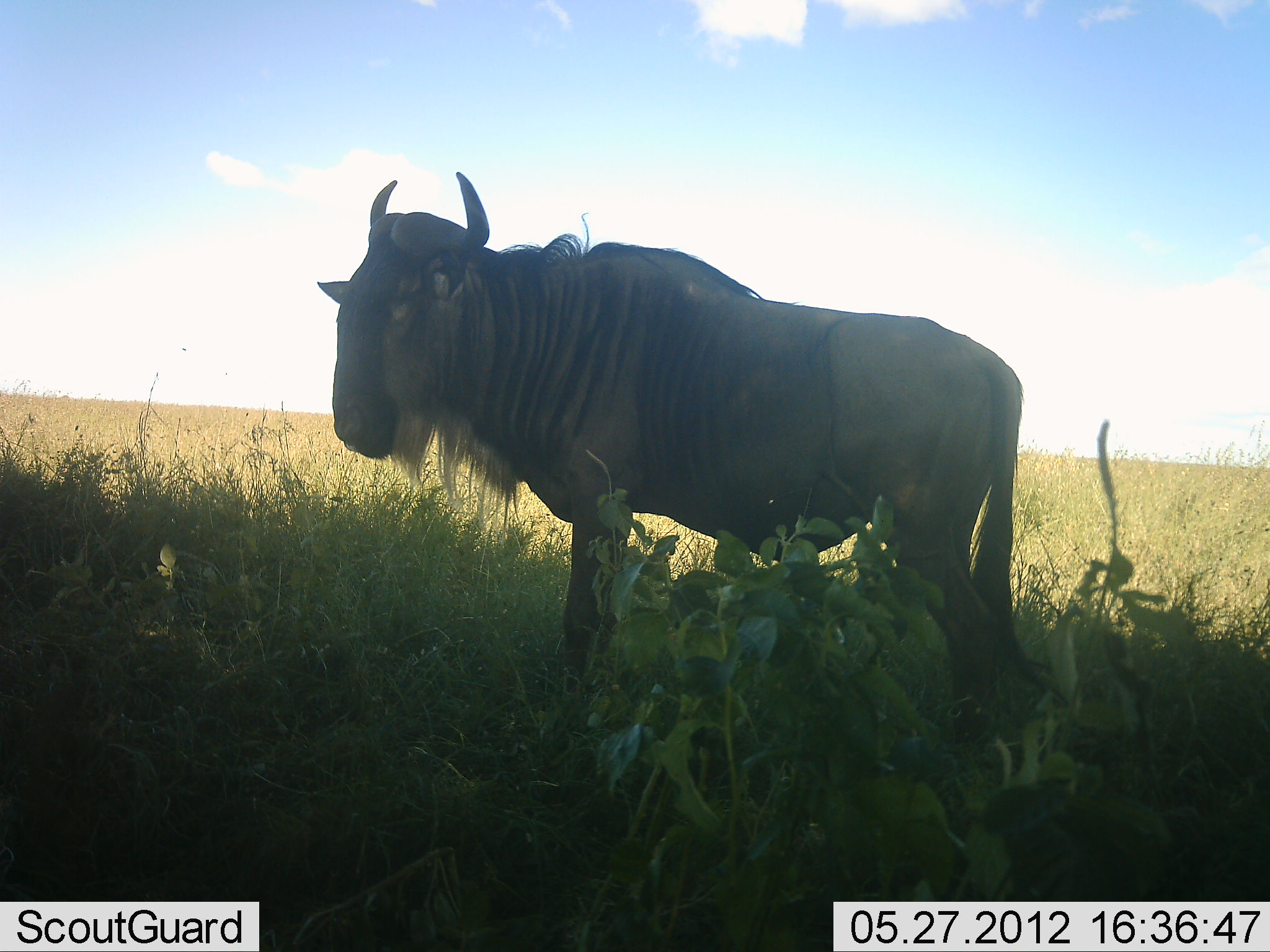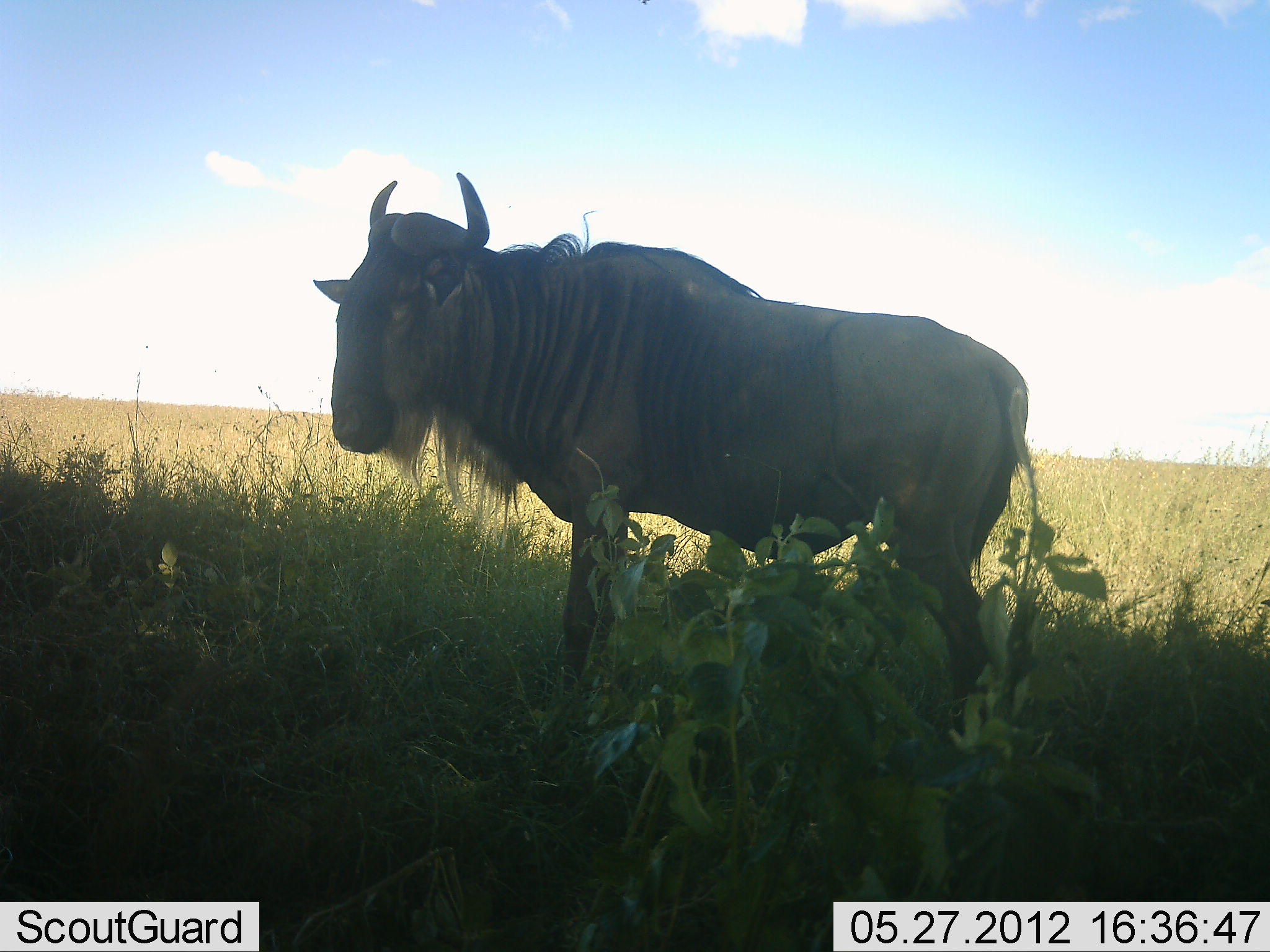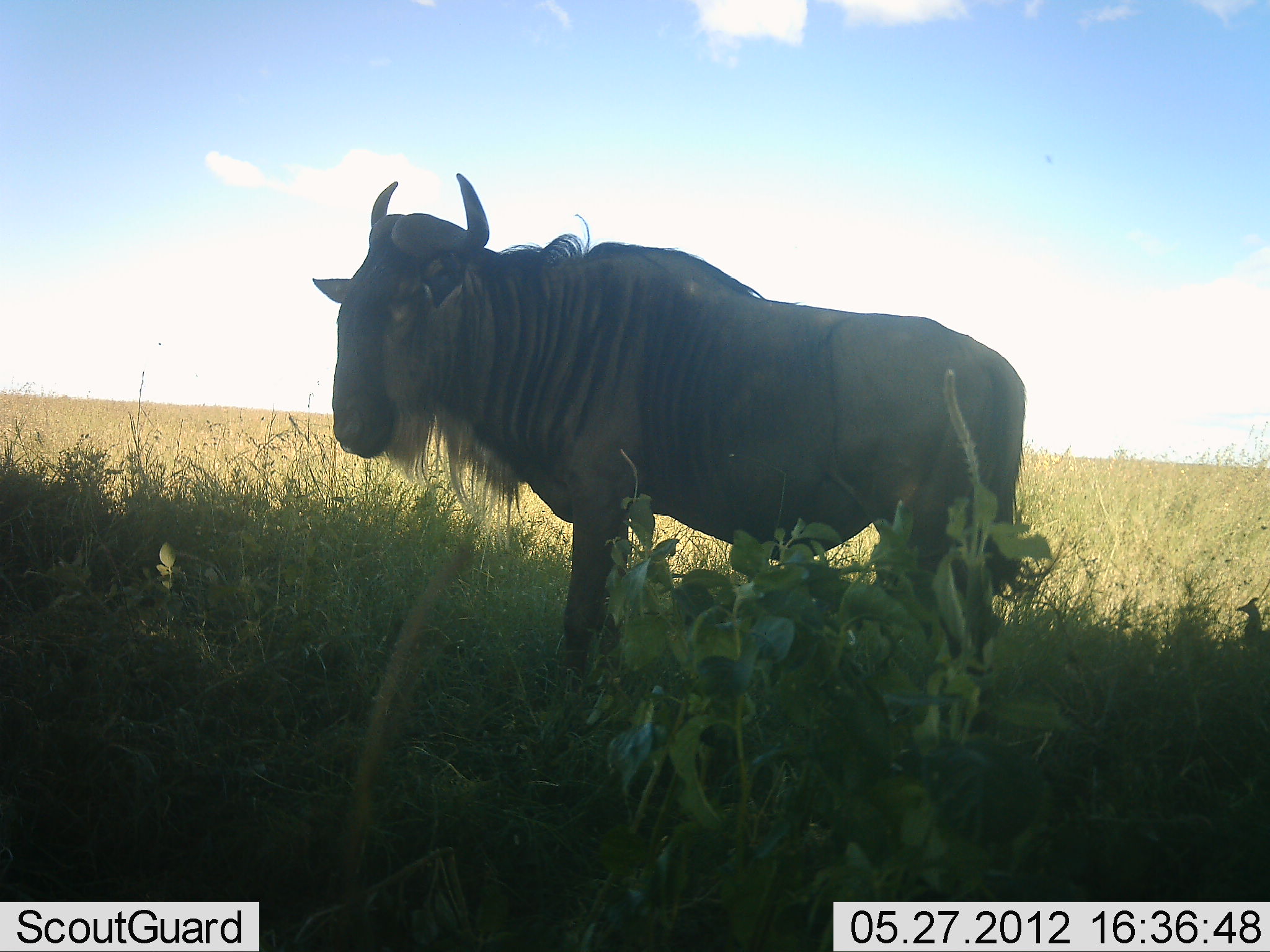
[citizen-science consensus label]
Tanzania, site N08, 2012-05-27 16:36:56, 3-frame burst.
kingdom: Animalia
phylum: Chordata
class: Mammalia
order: Artiodactyla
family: Bovidae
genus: Connochaetes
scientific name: Connochaetes taurinus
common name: blue wildebeest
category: wildebeest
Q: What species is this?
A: Wildebeest (blue wildebeest) (Connochaetes taurinus).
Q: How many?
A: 1.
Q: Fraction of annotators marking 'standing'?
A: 95%.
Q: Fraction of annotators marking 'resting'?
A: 5%.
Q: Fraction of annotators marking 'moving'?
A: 0%.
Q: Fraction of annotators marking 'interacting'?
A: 0%.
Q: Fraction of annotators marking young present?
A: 0%.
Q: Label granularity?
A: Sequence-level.